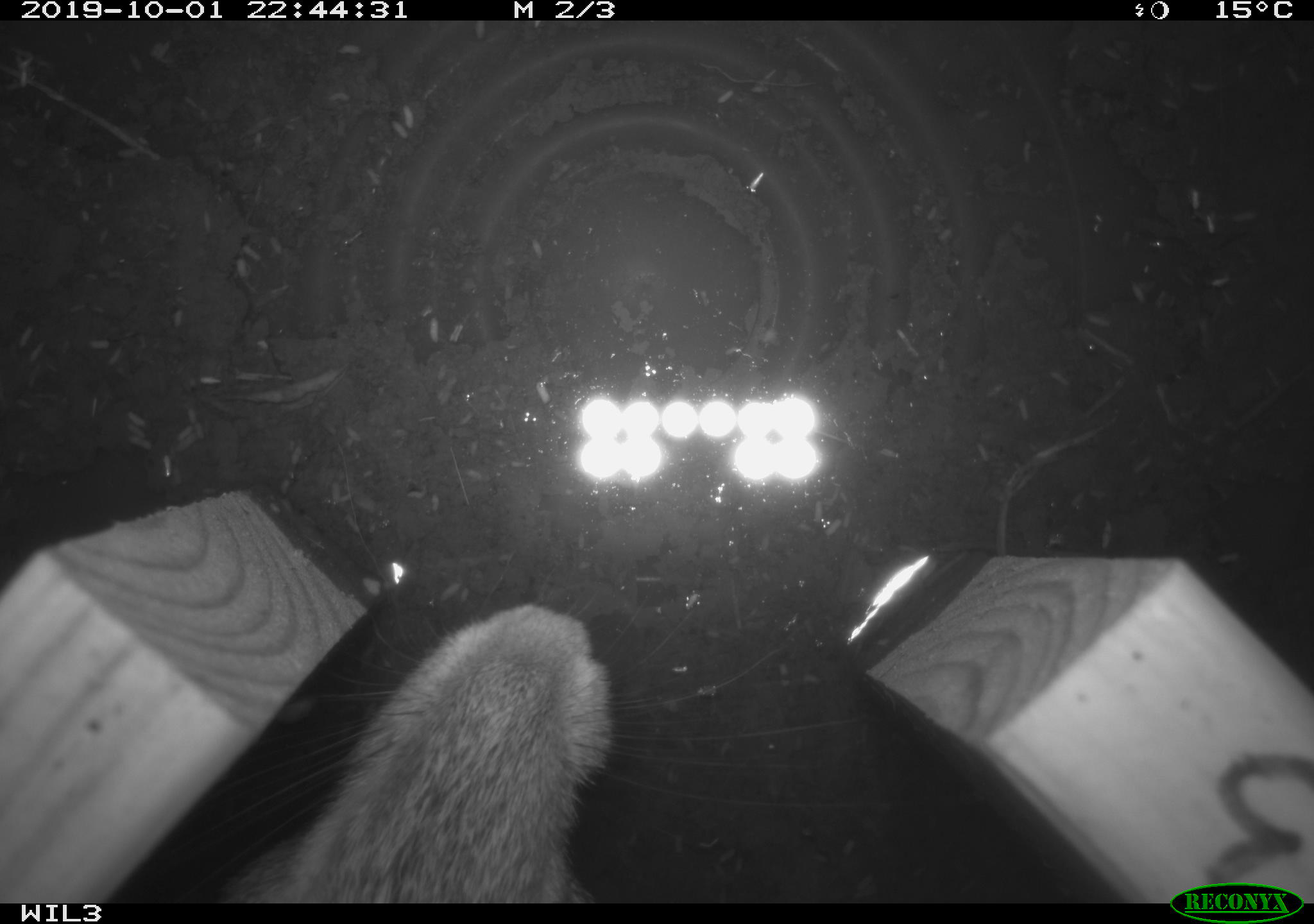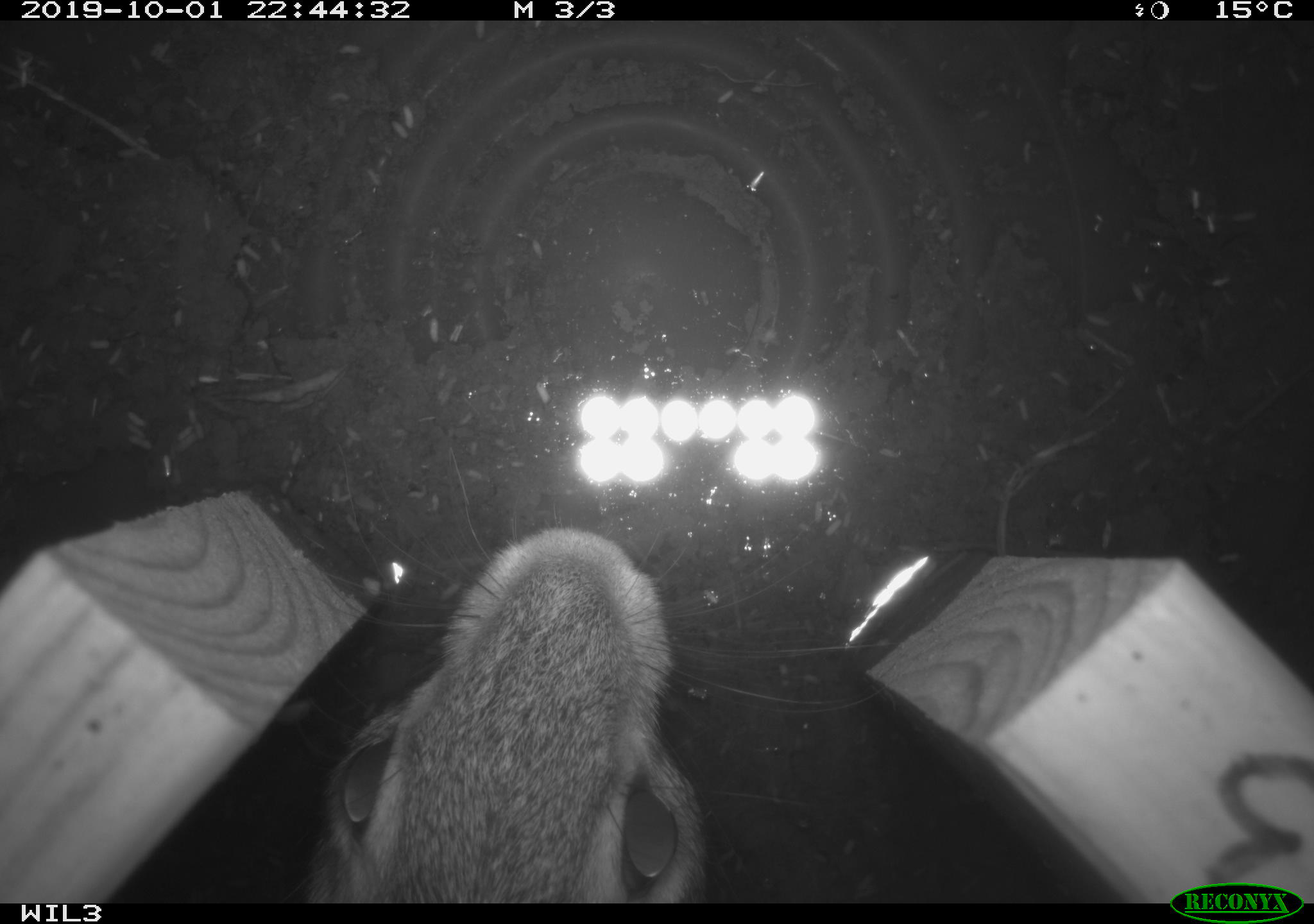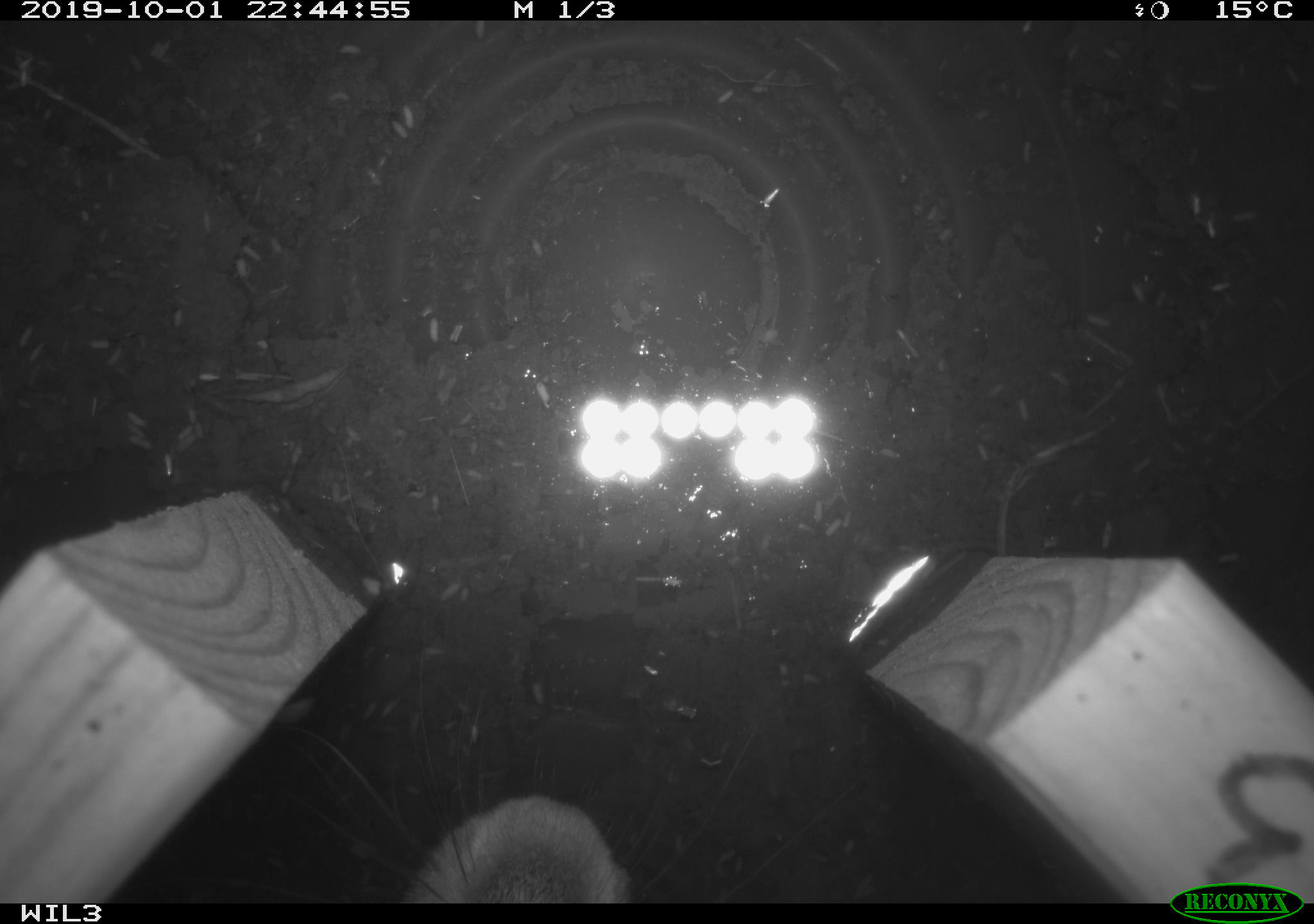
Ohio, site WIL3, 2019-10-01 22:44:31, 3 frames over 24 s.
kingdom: Animalia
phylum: Chordata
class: Mammalia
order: Lagomorpha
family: Leporidae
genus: Sylvilagus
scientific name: Sylvilagus floridanus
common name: eastern cottontail